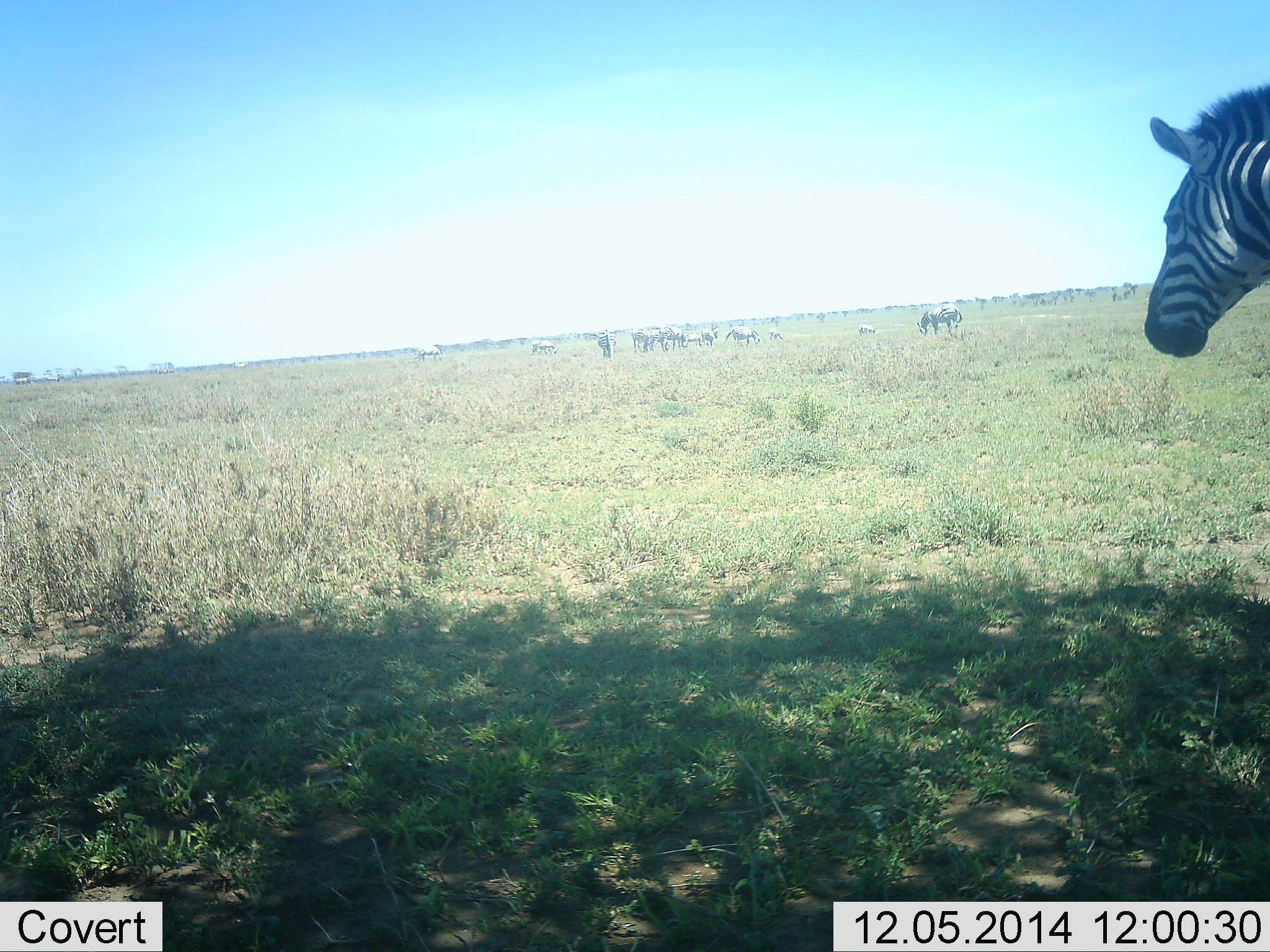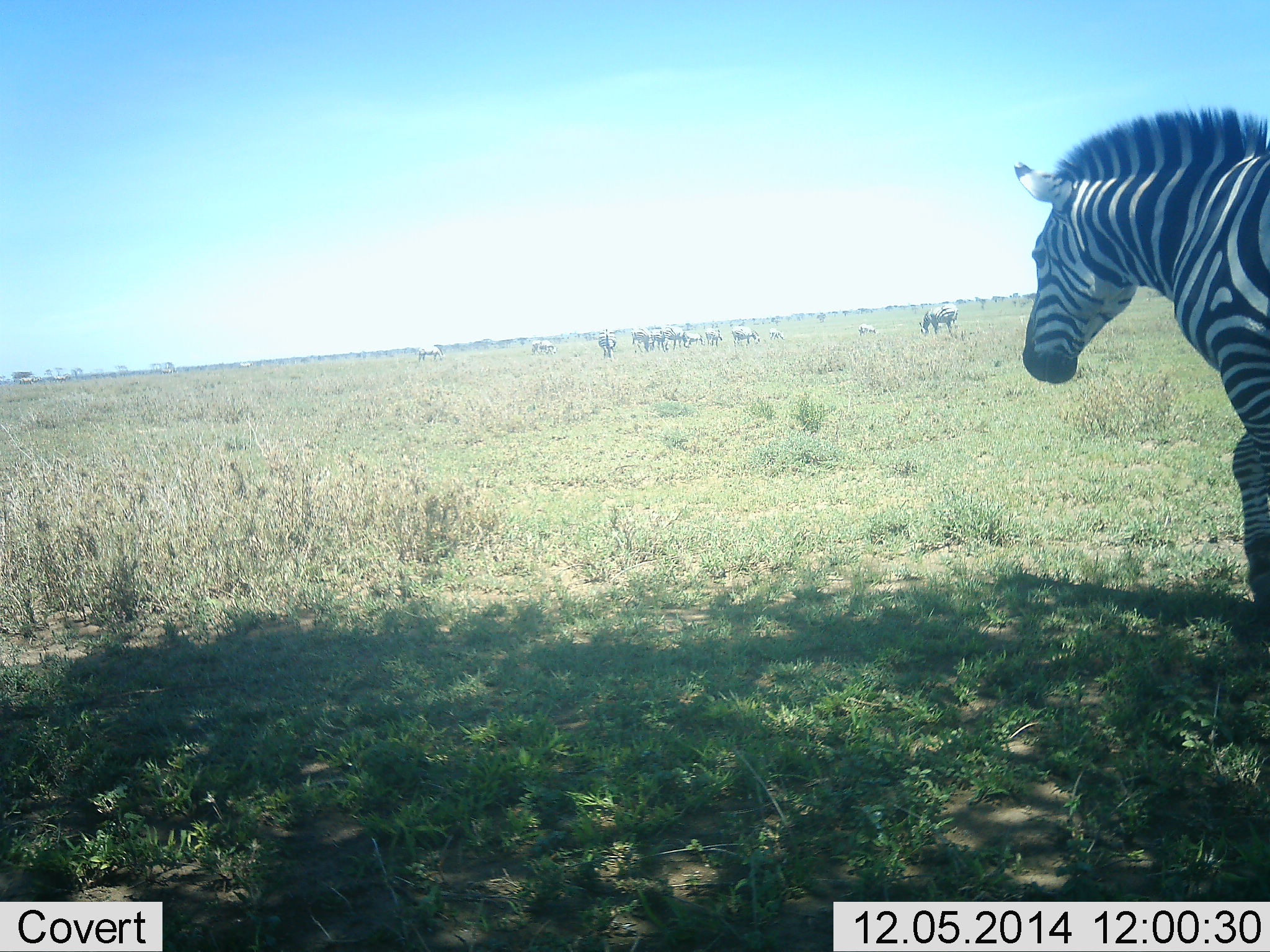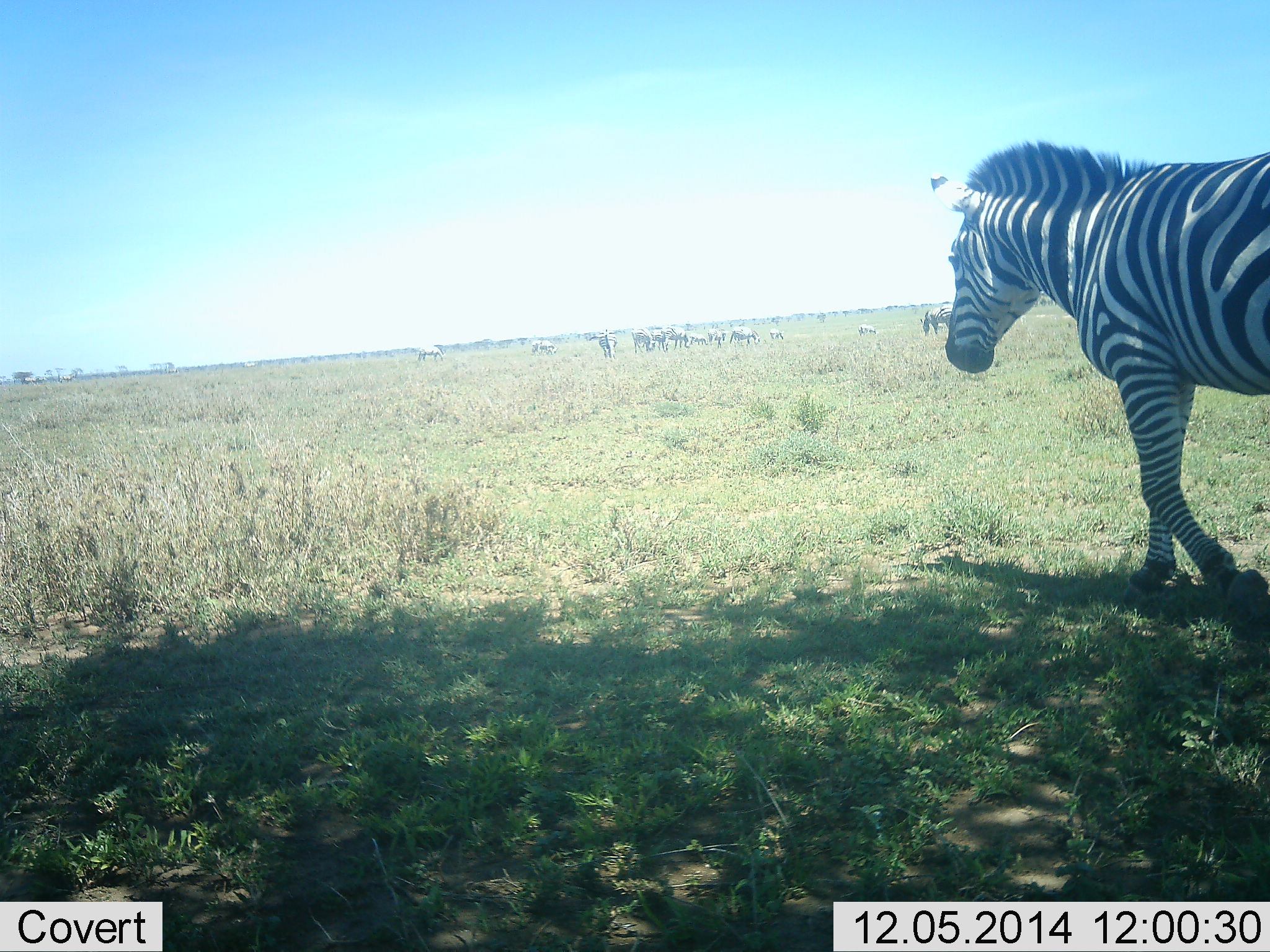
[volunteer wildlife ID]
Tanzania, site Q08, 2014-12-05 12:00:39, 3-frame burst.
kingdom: Animalia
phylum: Chordata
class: Mammalia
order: Perissodactyla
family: Equidae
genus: Equus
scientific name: Equus quagga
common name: plains zebra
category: zebra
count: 11-50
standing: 70%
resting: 0%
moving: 70%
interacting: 0%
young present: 0%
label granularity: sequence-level